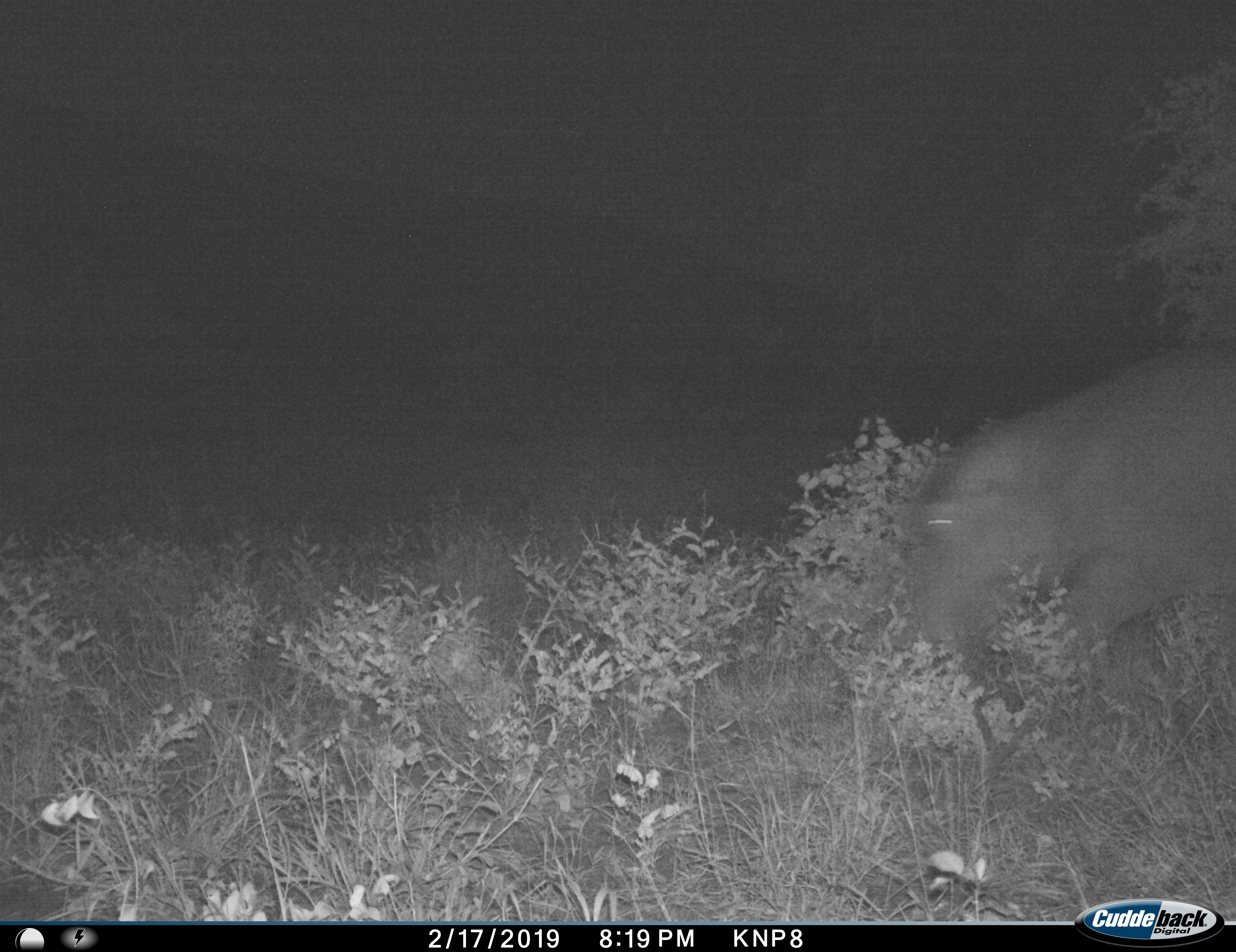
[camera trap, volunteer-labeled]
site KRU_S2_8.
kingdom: Animalia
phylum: Chordata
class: Mammalia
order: Artiodactyla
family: Hippopotamidae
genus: Hippopotamus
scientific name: Hippopotamus amphibius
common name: hippopotamus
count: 1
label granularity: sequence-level